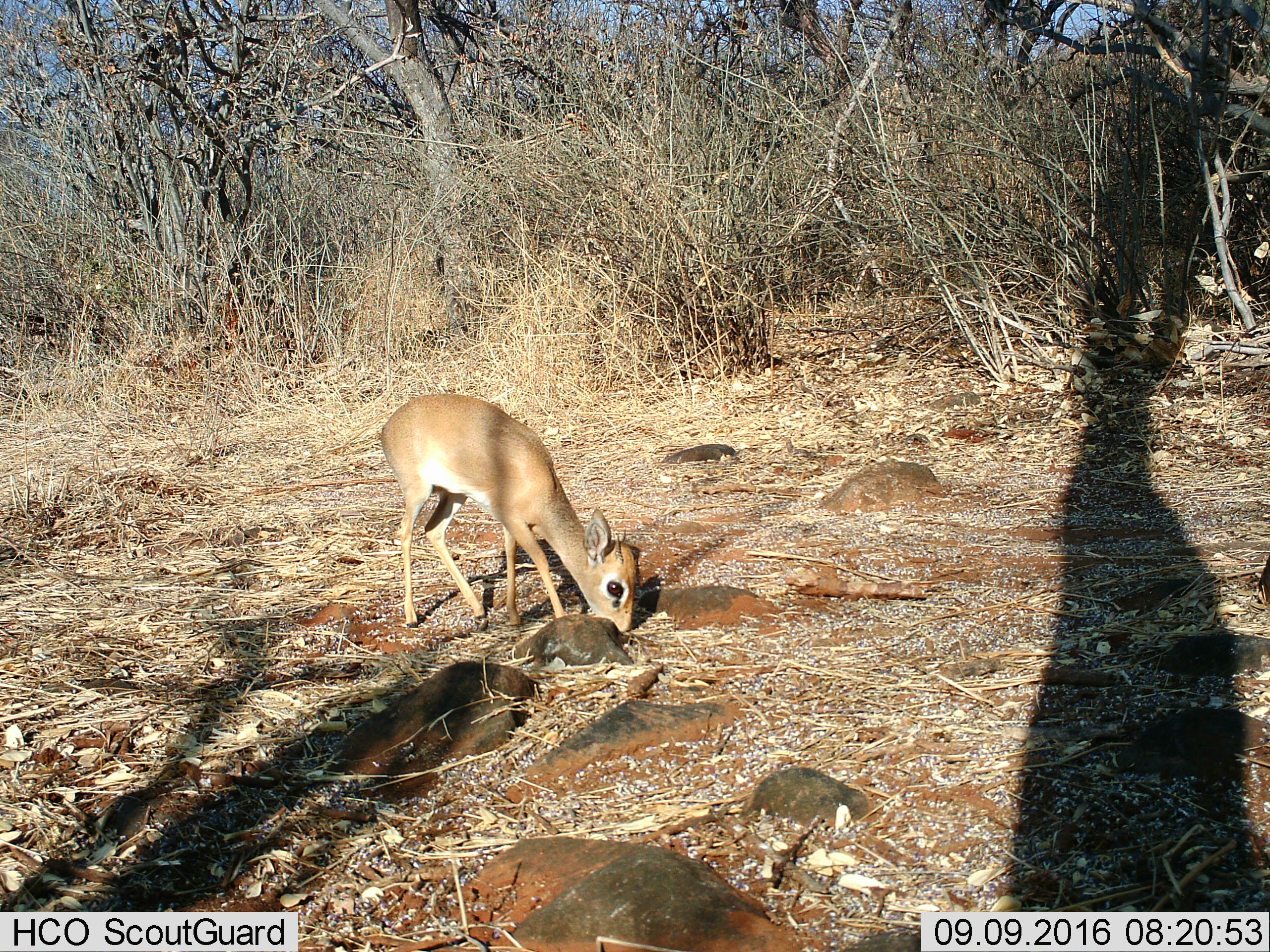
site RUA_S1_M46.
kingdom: Animalia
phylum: Chordata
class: Mammalia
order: Artiodactyla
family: Bovidae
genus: Madoqua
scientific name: Madoqua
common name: dik-dik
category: dikdik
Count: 1.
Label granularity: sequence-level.